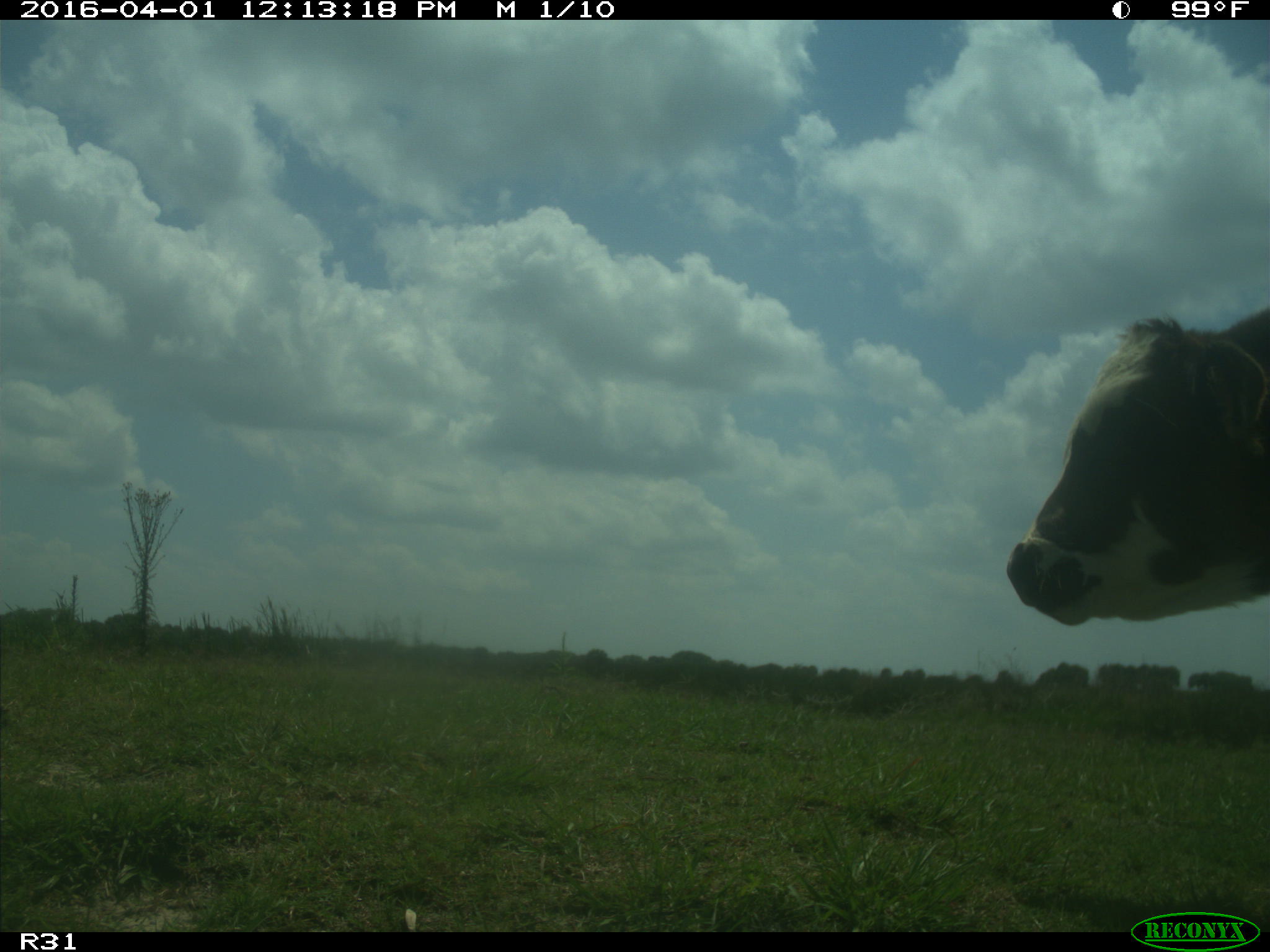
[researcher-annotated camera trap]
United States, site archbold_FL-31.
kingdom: Animalia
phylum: Chordata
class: Mammalia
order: Artiodactyla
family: Bovidae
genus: Bos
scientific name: Bos taurus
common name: domestic cow